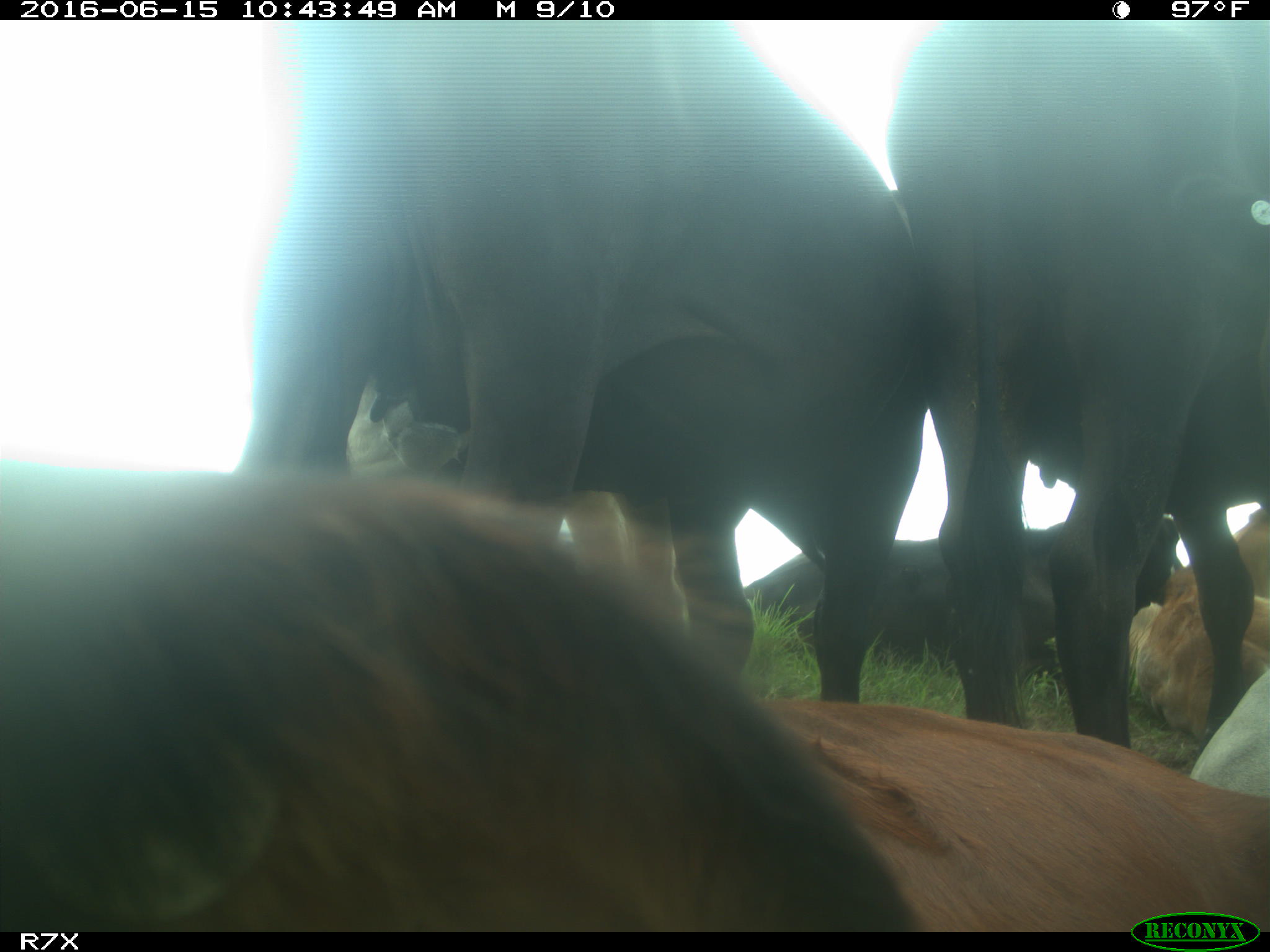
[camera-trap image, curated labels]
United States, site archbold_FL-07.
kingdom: Animalia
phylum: Chordata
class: Mammalia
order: Artiodactyla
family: Bovidae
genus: Bos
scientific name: Bos taurus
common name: domestic cow